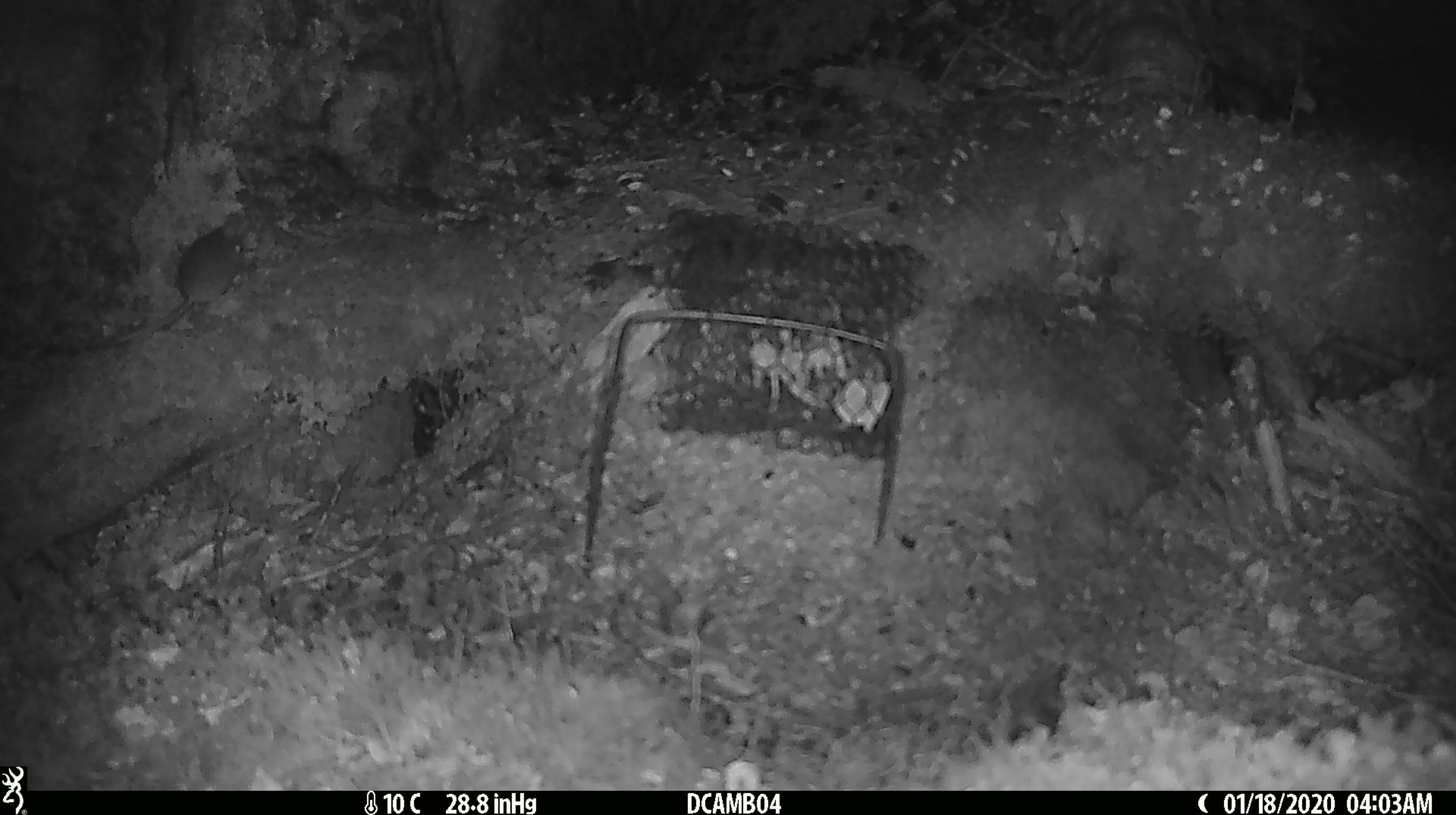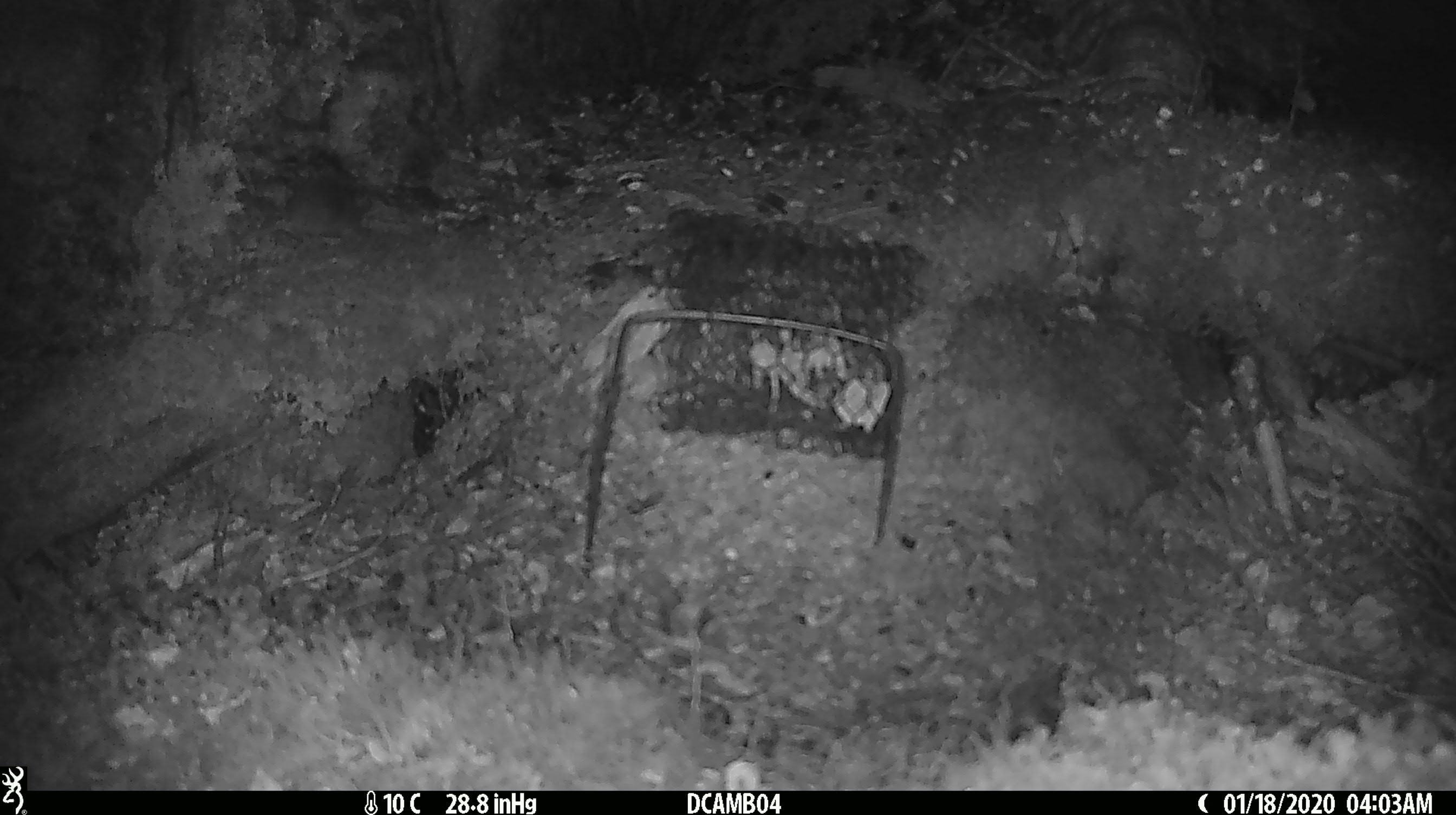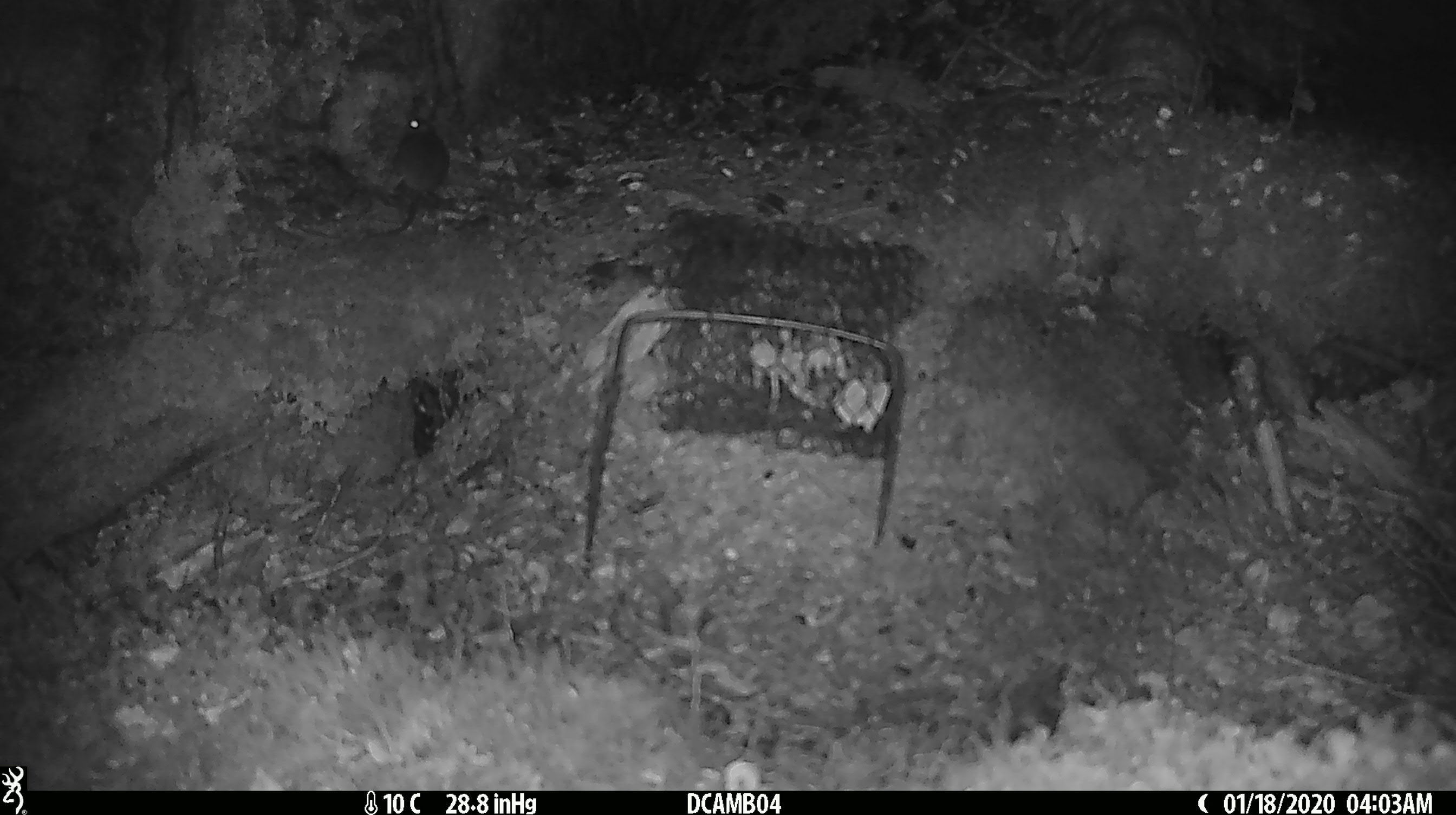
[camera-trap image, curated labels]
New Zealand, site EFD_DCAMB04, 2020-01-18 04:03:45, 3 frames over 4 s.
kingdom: Animalia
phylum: Chordata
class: Mammalia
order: Rodentia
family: Muridae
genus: Mus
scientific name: Mus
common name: mouse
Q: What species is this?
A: Mouse (Mus).